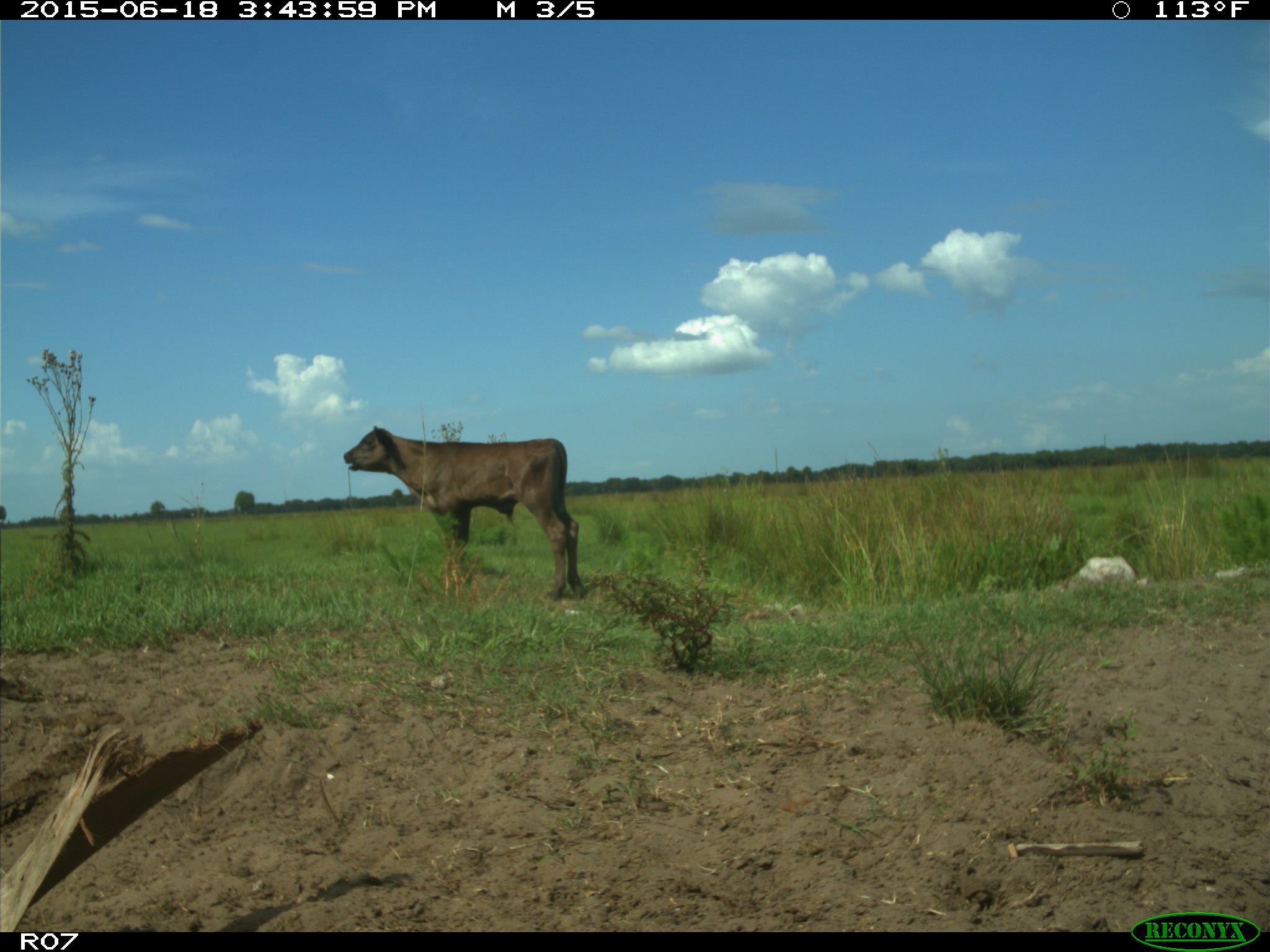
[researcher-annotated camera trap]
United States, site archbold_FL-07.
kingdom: Animalia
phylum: Chordata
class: Mammalia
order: Artiodactyla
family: Bovidae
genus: Bos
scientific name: Bos taurus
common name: domestic cow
Bos taurus (domestic cow).